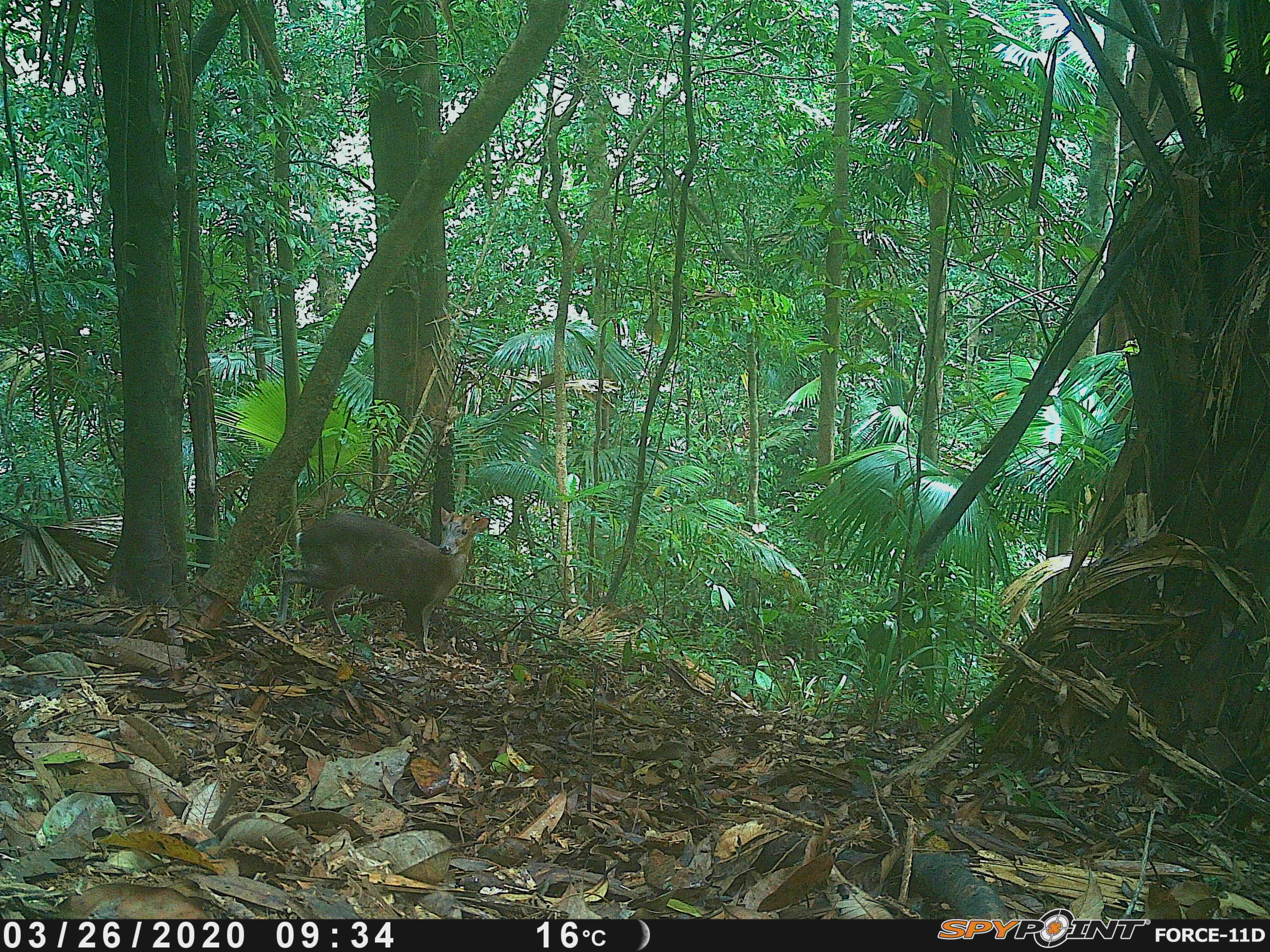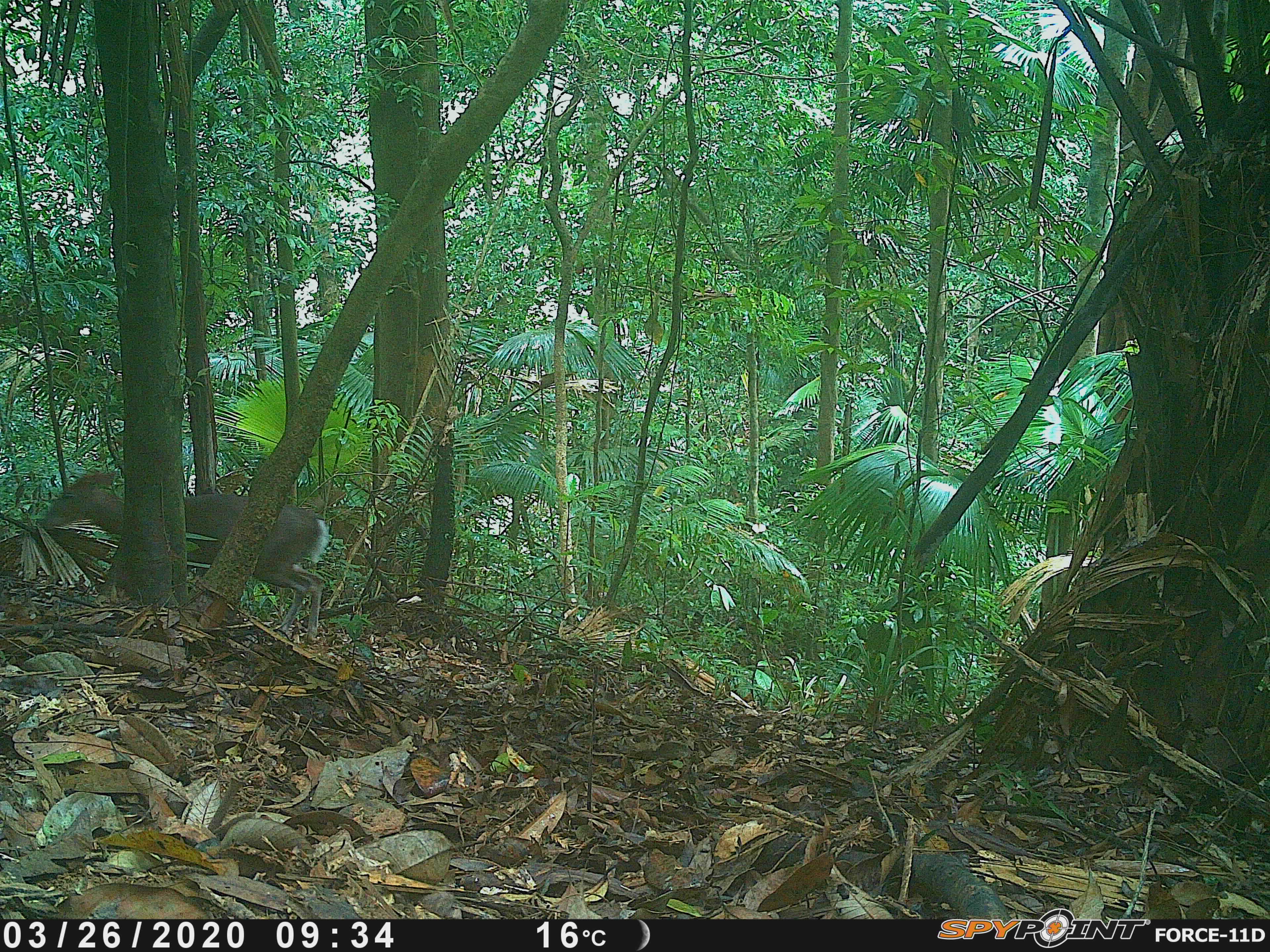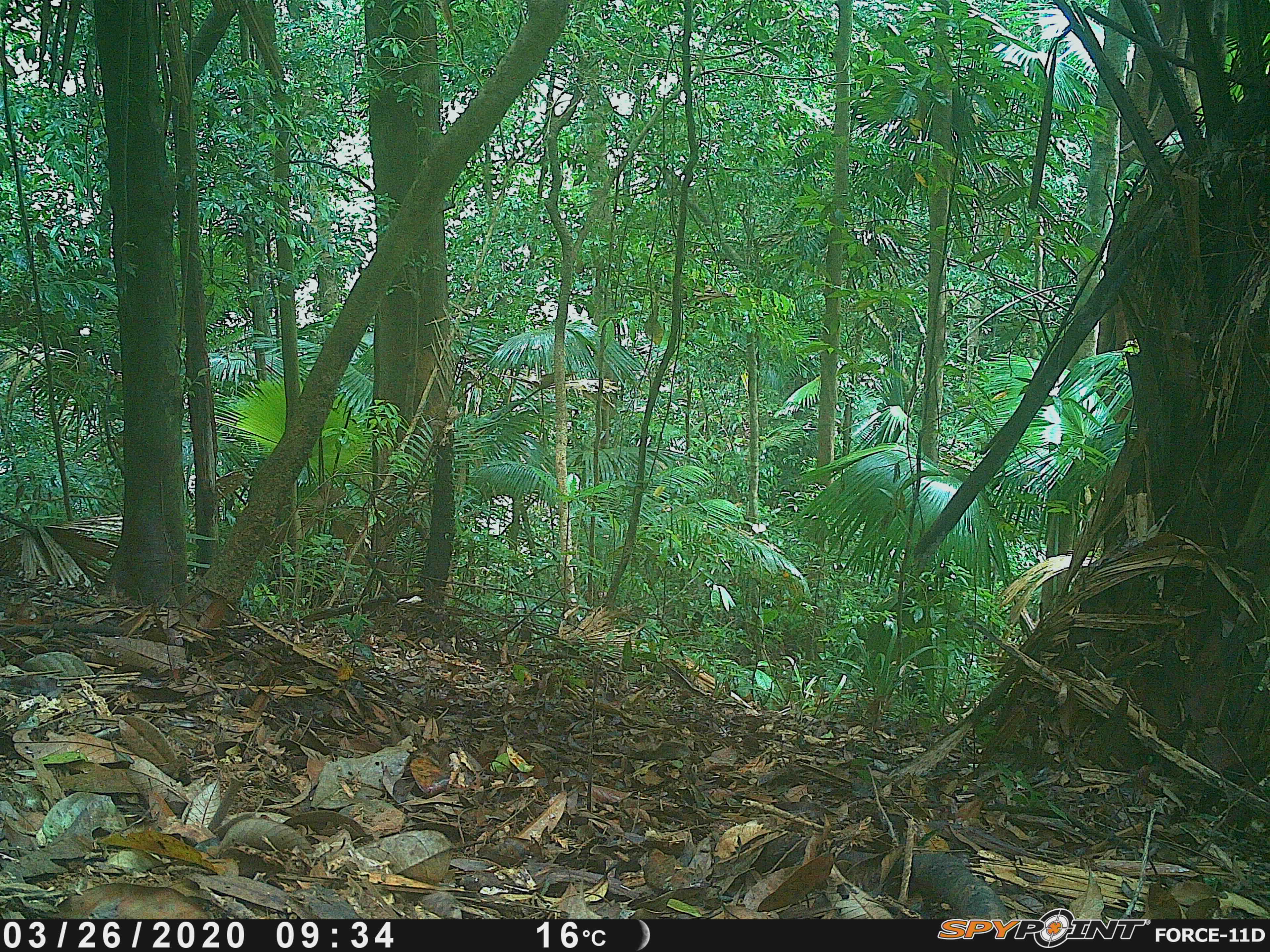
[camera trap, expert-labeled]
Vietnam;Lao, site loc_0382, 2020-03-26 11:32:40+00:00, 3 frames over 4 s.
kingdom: Animalia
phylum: Chordata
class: Mammalia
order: Artiodactyla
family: Cervidae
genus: Muntiacus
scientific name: Muntiacus rooseveltorum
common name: roosevelt's muntjac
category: roosevelts muntjac group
Roosevelts muntjac group (roosevelt's muntjac) (Muntiacus rooseveltorum). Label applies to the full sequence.